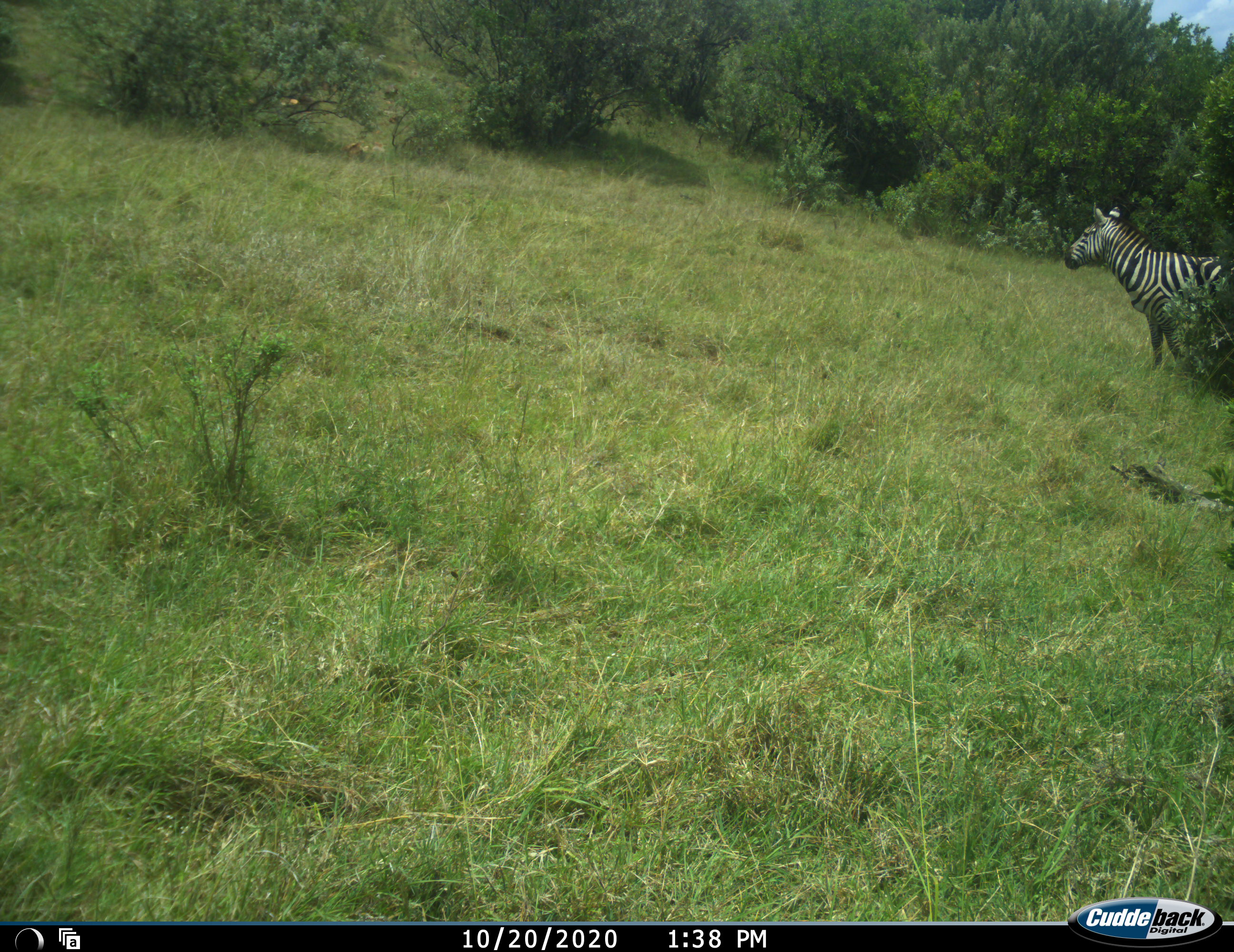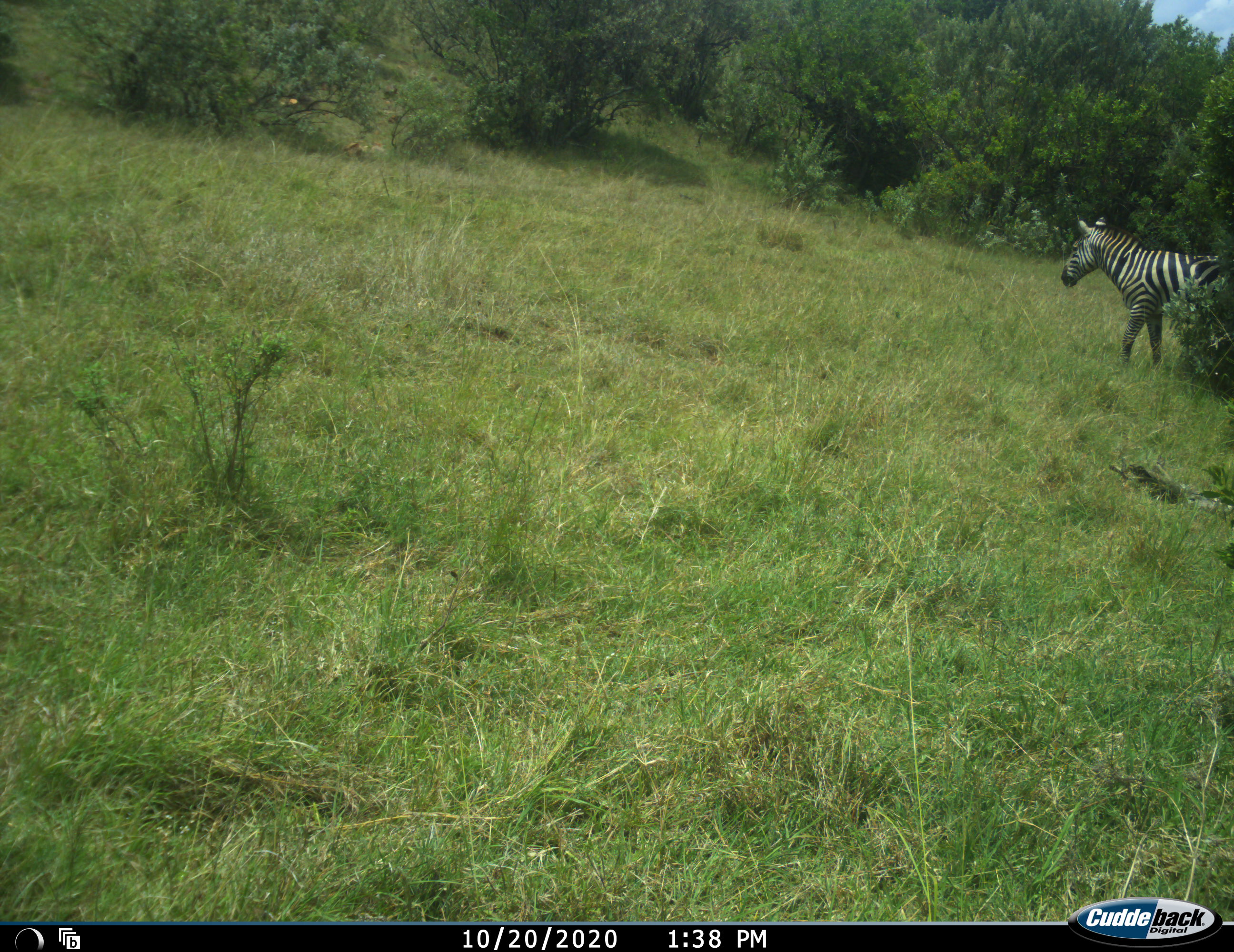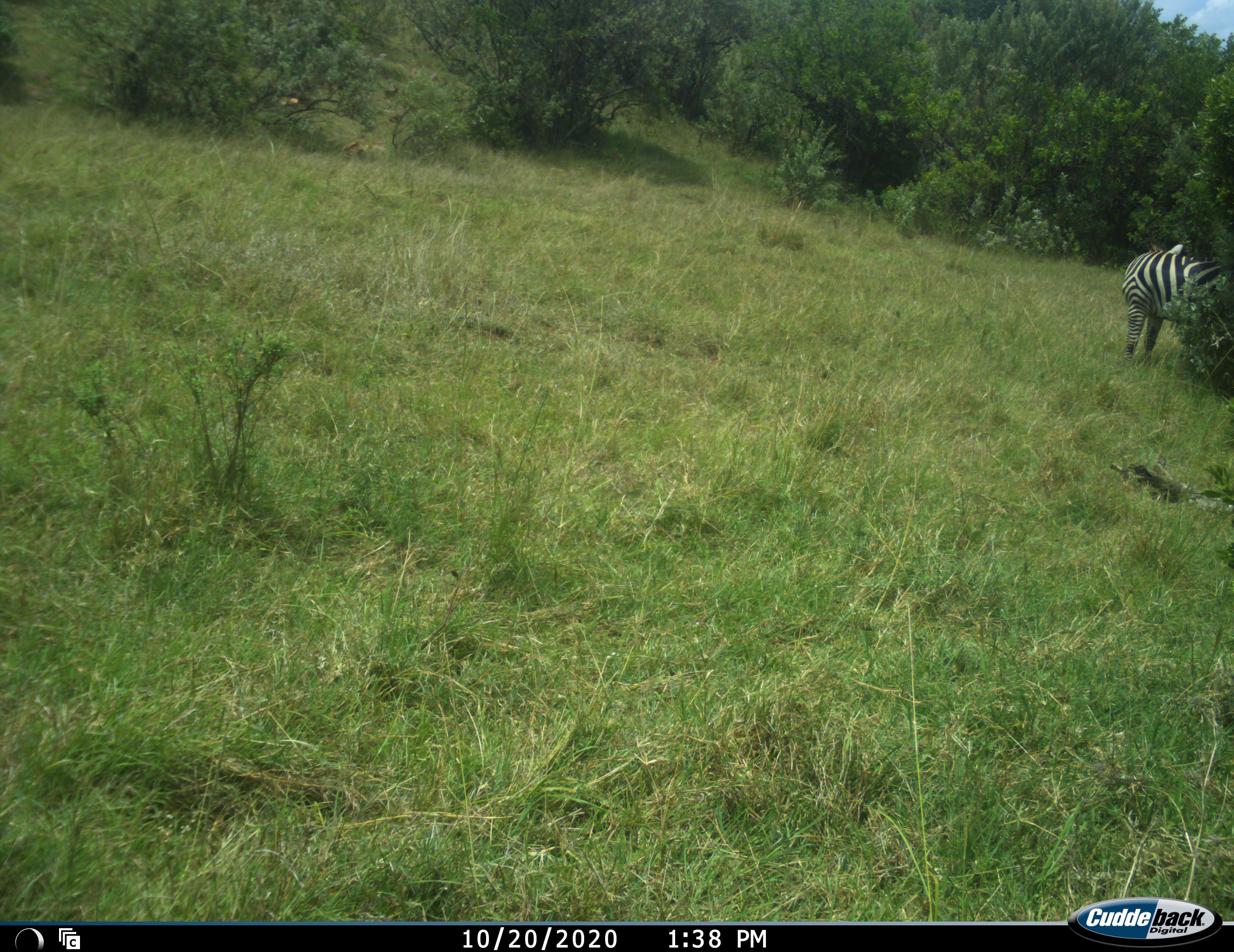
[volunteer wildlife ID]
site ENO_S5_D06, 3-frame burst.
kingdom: Animalia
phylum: Chordata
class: Mammalia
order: Perissodactyla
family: Equidae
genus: Equus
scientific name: Equus quagga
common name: plains zebra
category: zebraplains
Zebraplains (plains zebra) (Equus quagga), count 1. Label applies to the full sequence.